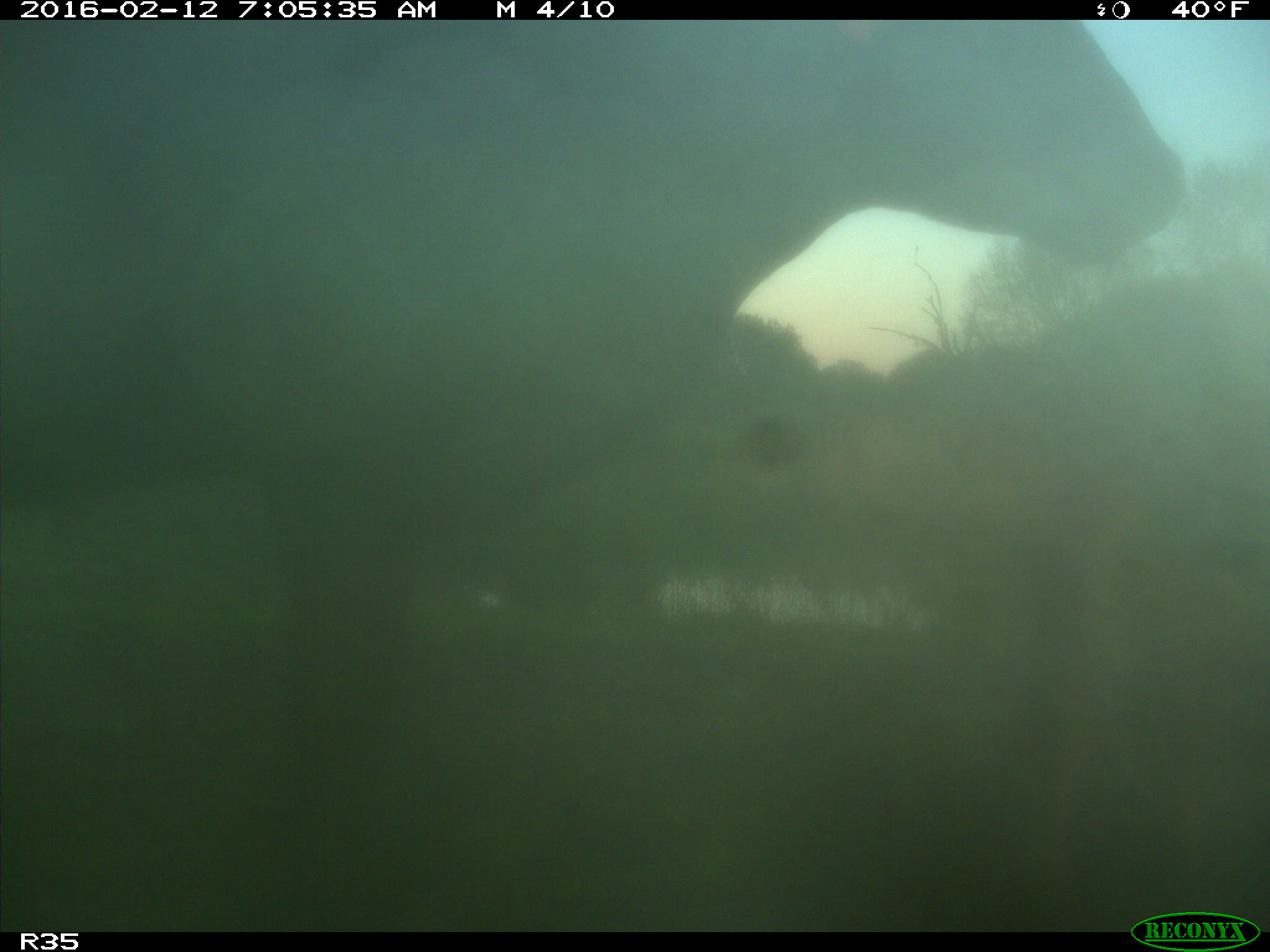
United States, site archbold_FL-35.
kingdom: Animalia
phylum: Chordata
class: Mammalia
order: Artiodactyla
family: Bovidae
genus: Bos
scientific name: Bos taurus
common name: domestic cow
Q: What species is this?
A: Bos taurus (domestic cow).